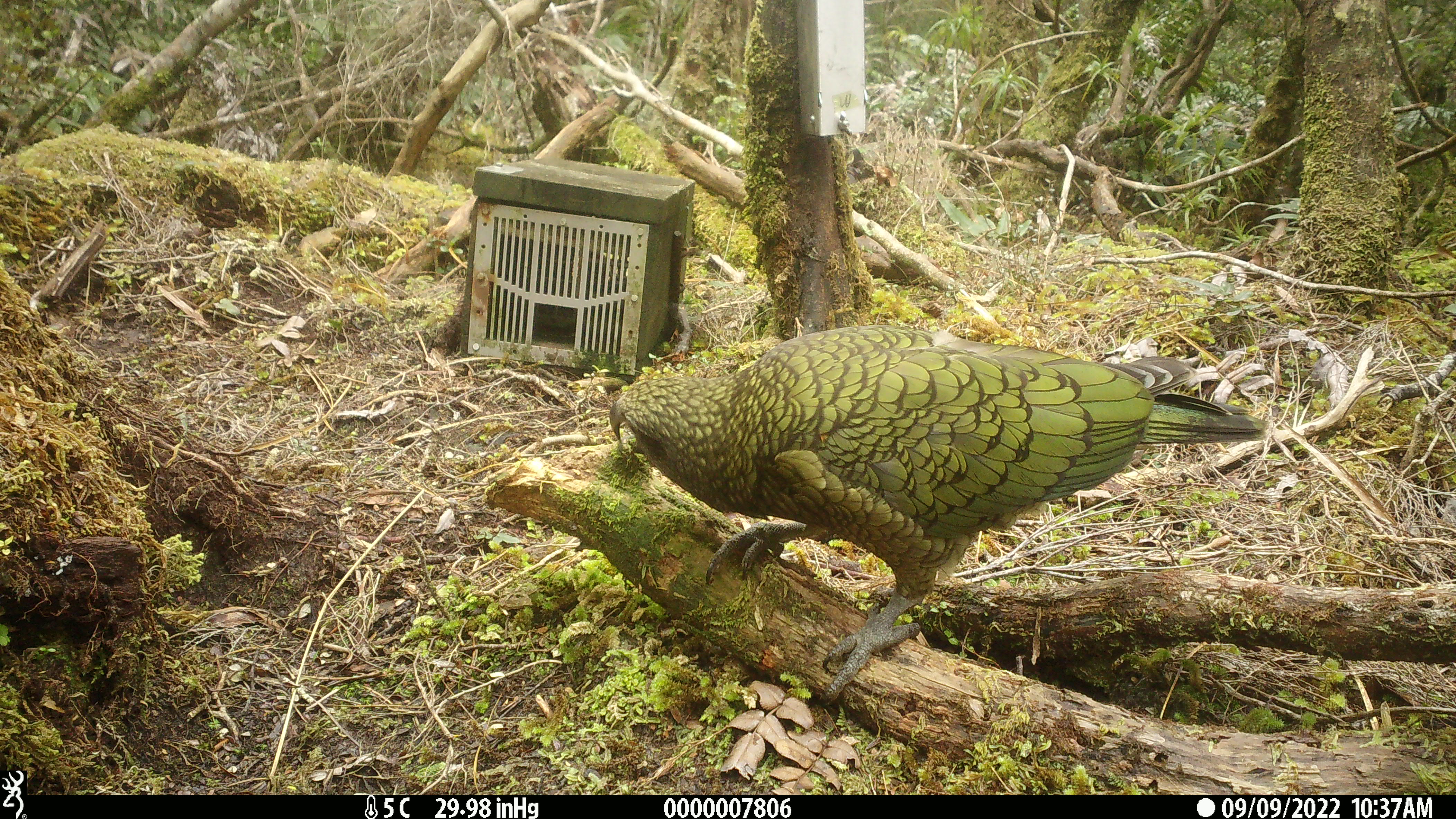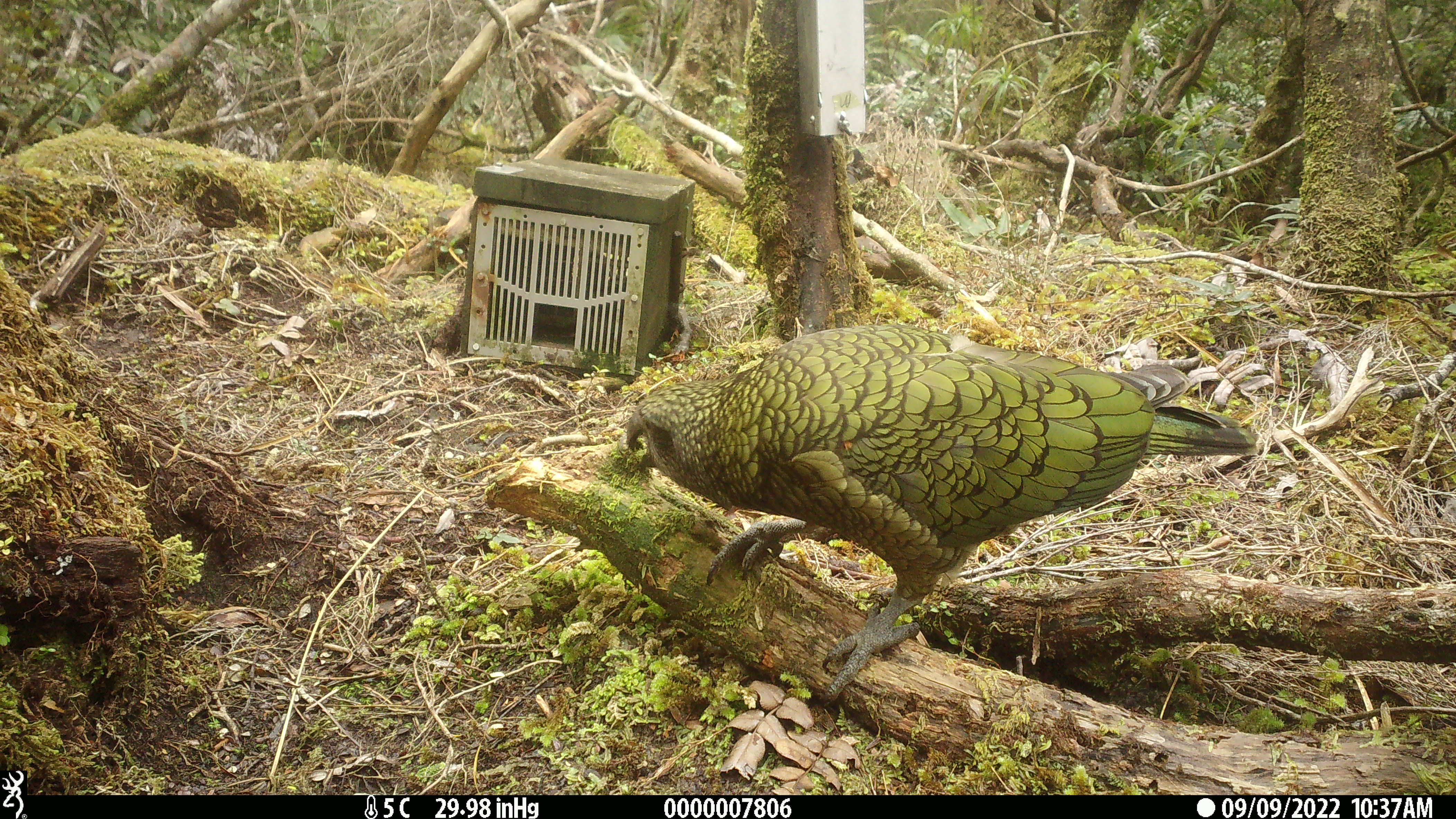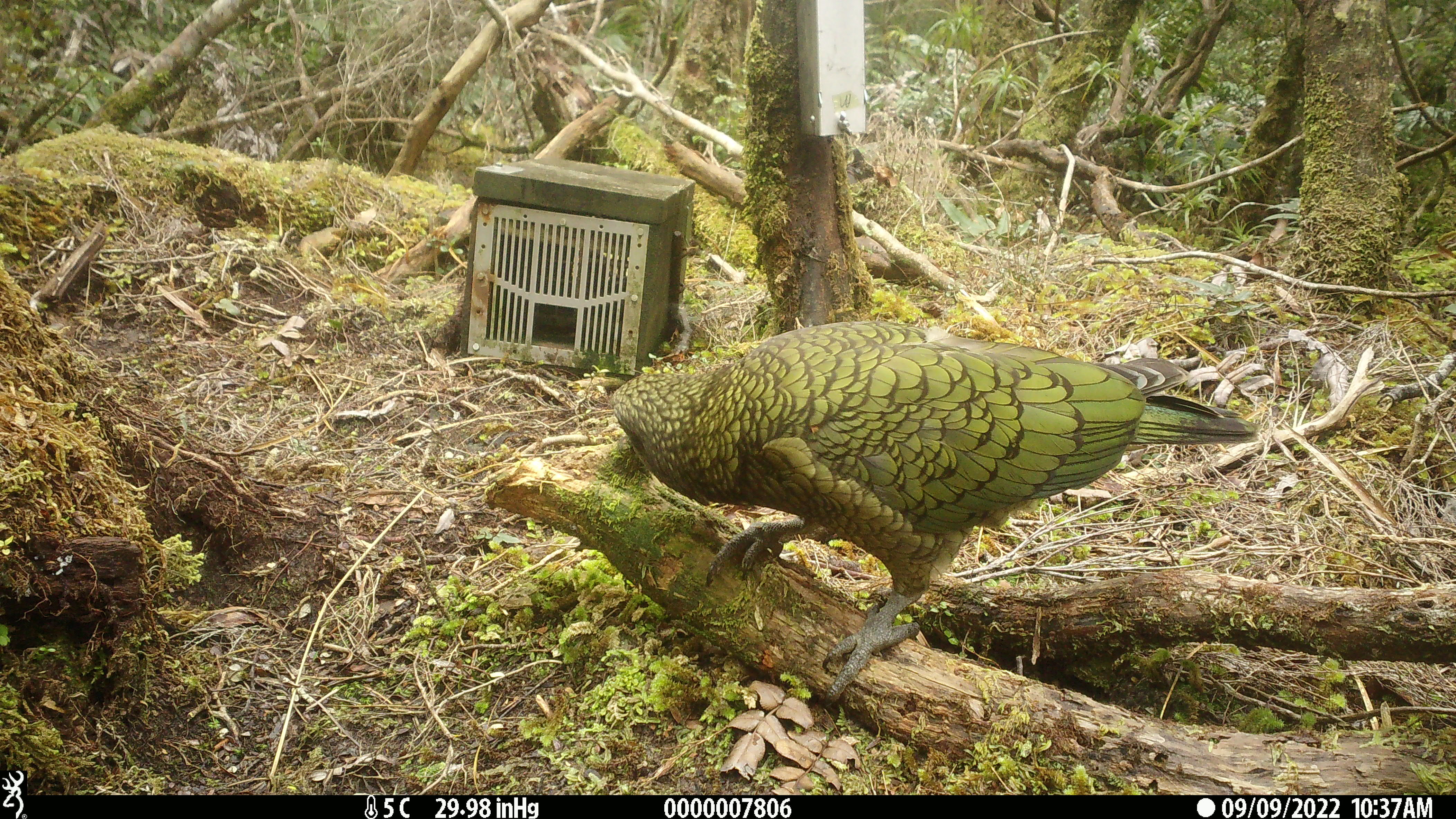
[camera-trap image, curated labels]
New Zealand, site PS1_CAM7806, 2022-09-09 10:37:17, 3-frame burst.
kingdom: Animalia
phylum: Chordata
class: Aves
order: Psittaciformes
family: Strigopidae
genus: Nestor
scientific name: Nestor notabilis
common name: kea